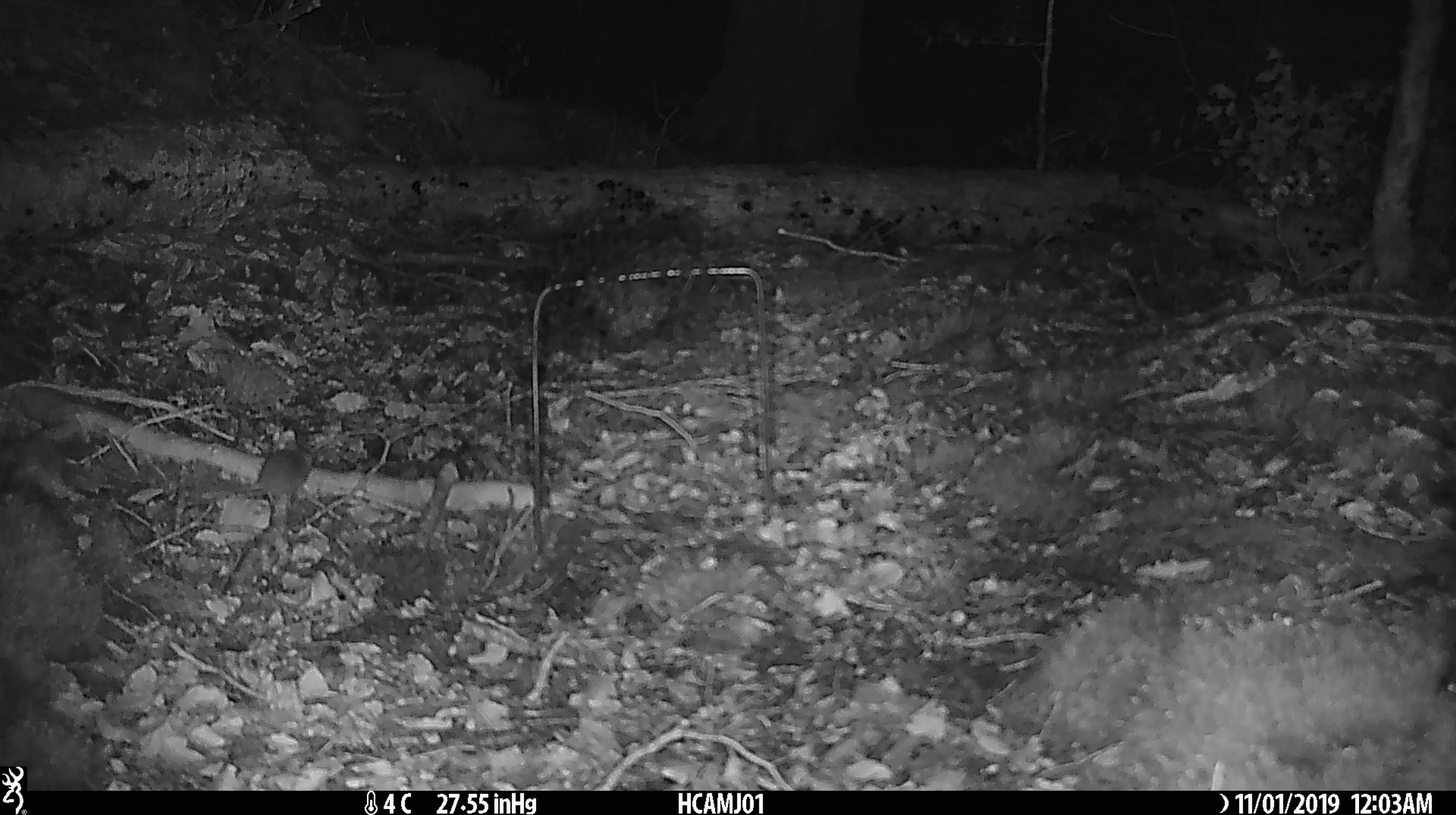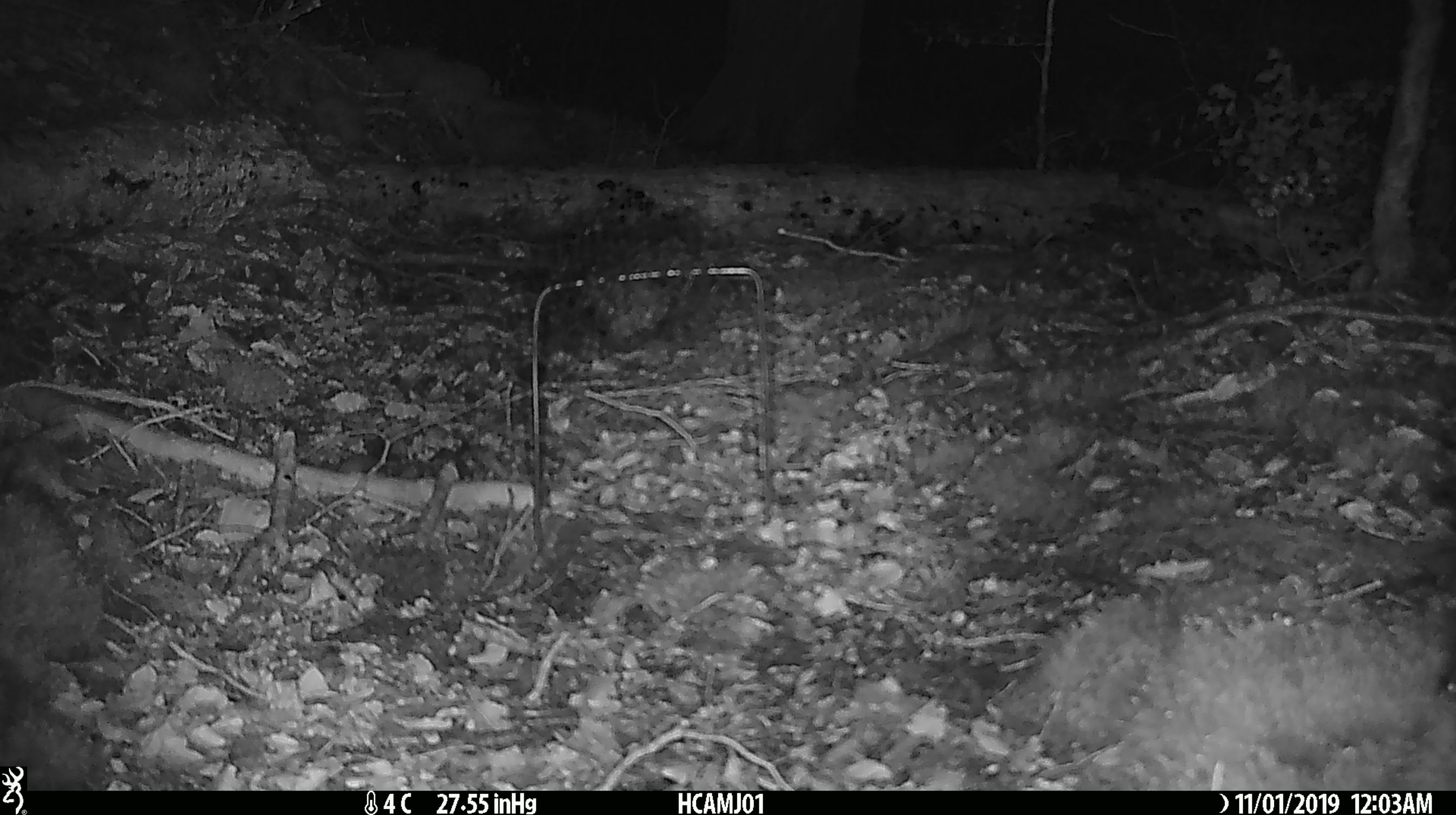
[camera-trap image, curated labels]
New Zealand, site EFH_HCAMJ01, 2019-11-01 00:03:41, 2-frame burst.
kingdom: Animalia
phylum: Chordata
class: Mammalia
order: Rodentia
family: Muridae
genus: Mus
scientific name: Mus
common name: mouse